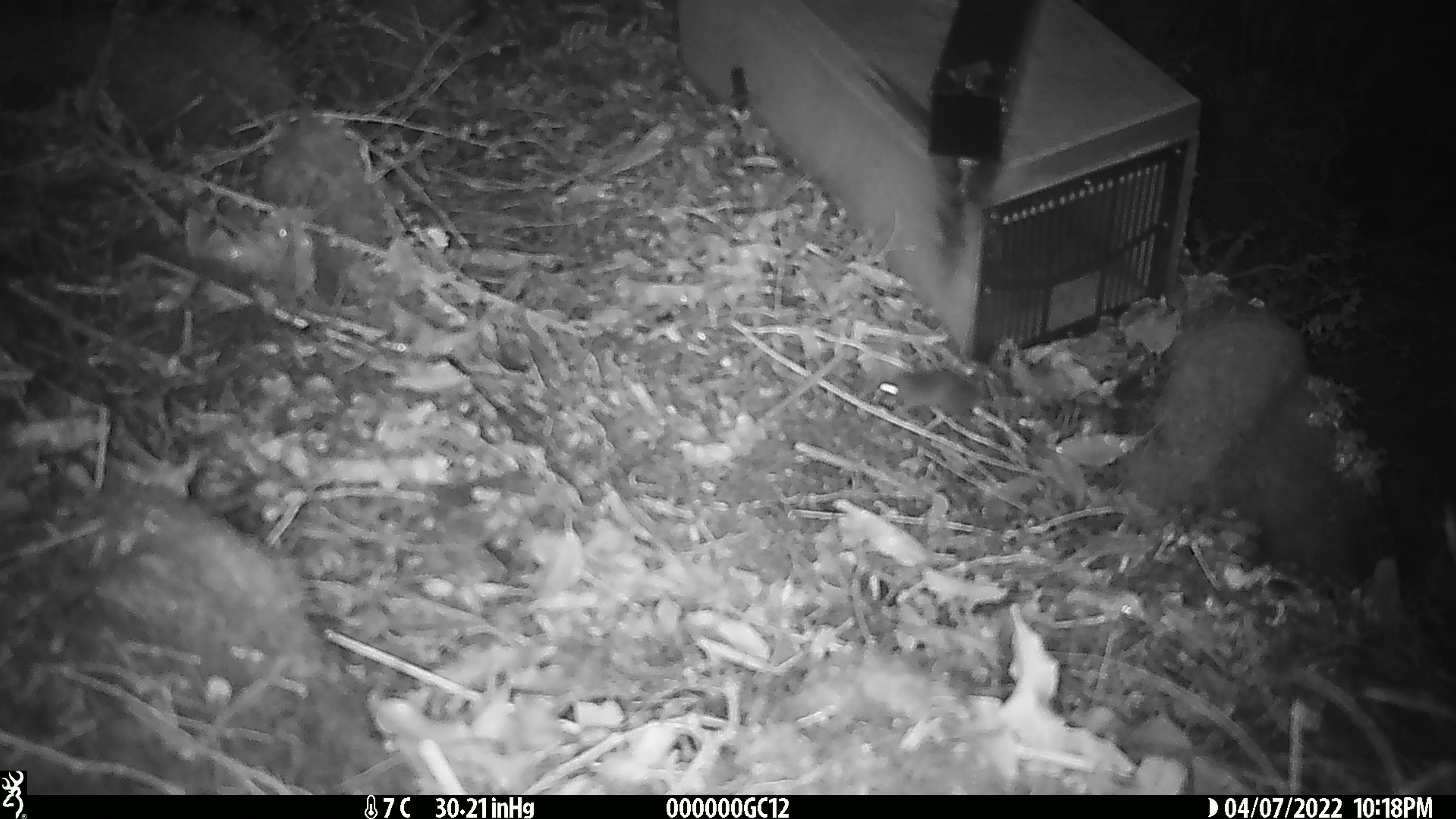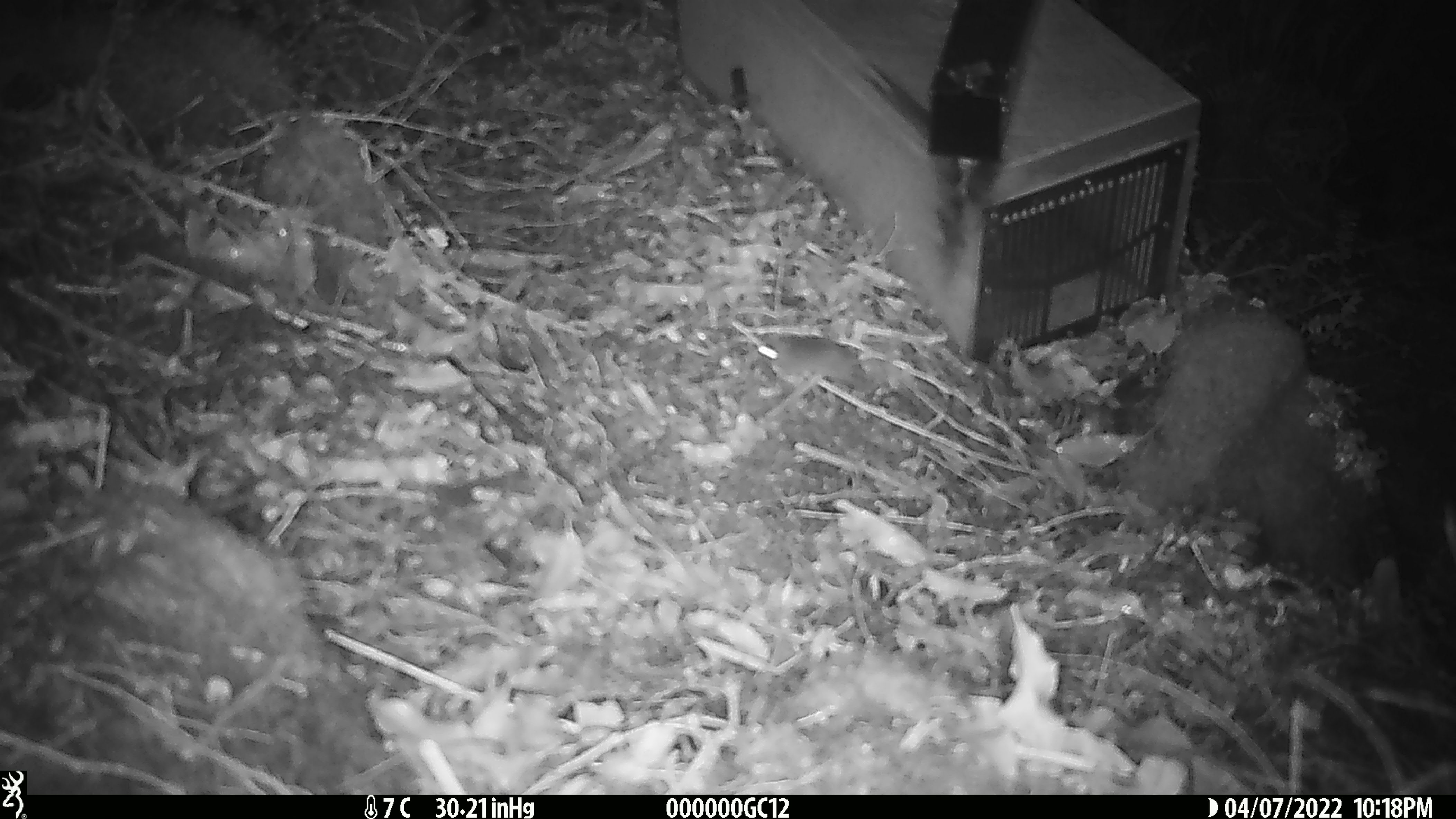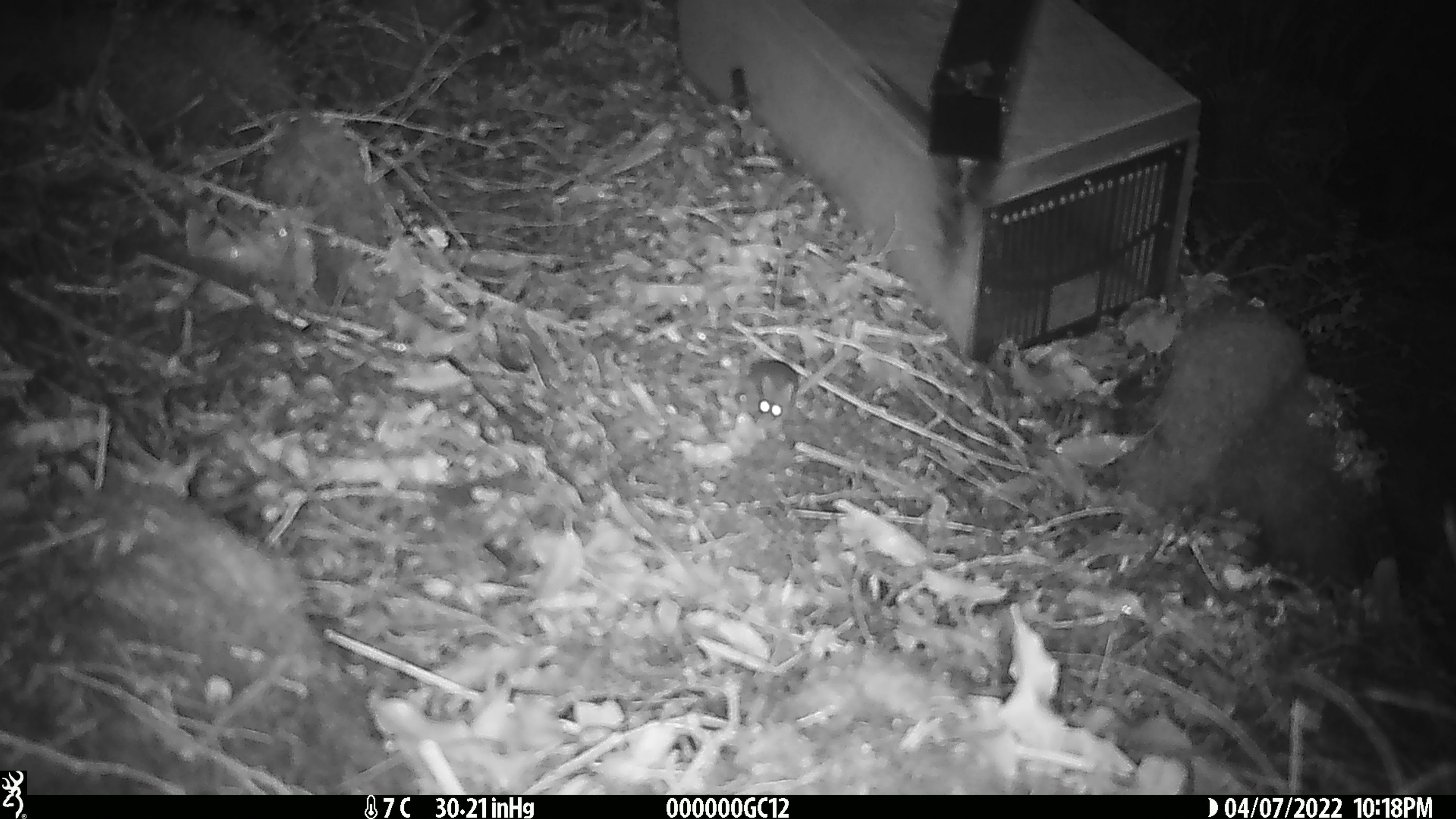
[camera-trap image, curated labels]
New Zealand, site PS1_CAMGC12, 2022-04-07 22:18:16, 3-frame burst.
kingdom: Animalia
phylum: Chordata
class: Mammalia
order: Rodentia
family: Muridae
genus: Mus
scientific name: Mus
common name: mouse